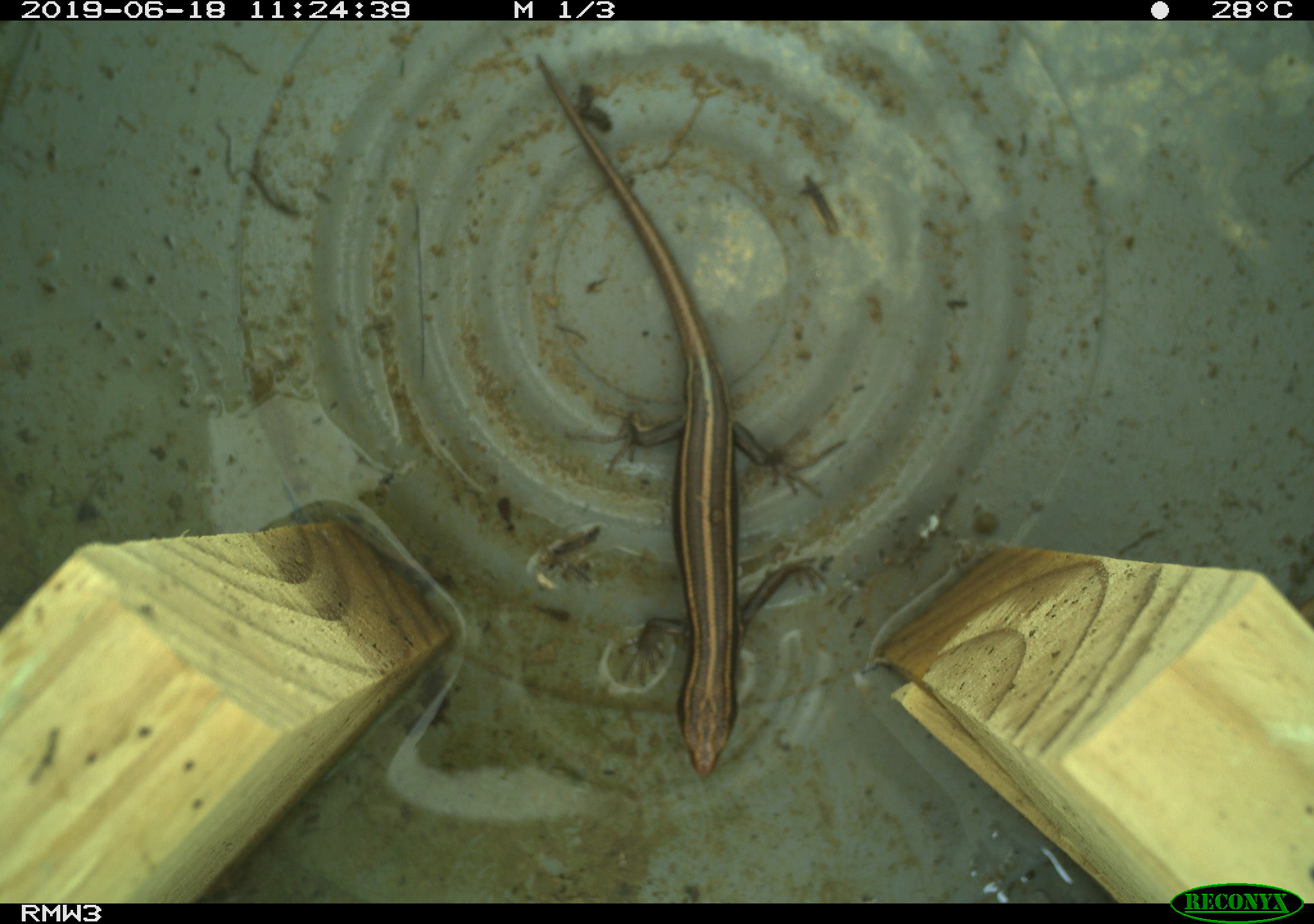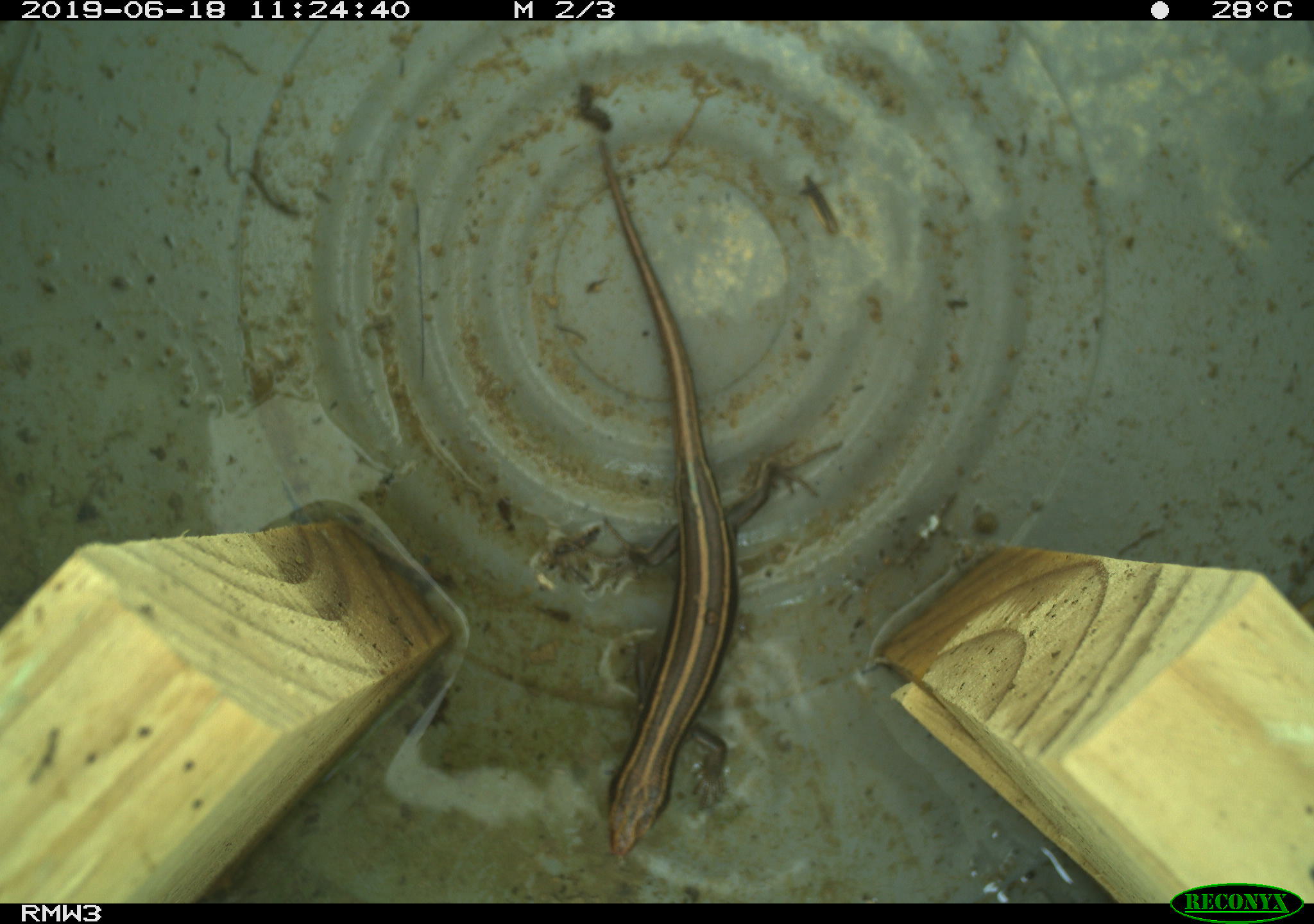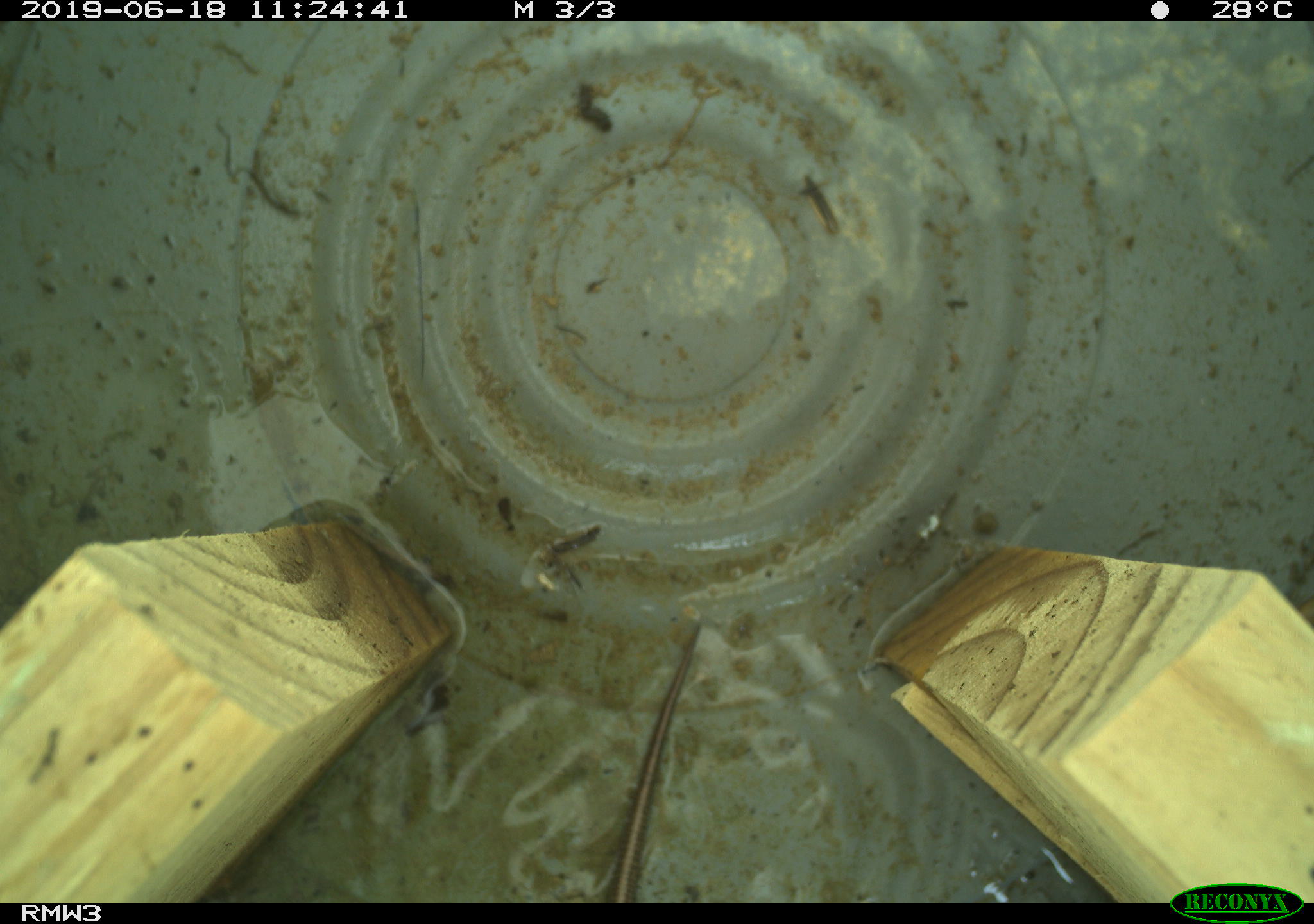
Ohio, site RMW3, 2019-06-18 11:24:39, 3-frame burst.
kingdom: Animalia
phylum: Chordata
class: Reptilia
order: Squamata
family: Scincidae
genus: Plestiodon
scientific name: Plestiodon fasciatus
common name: common five-lined skink